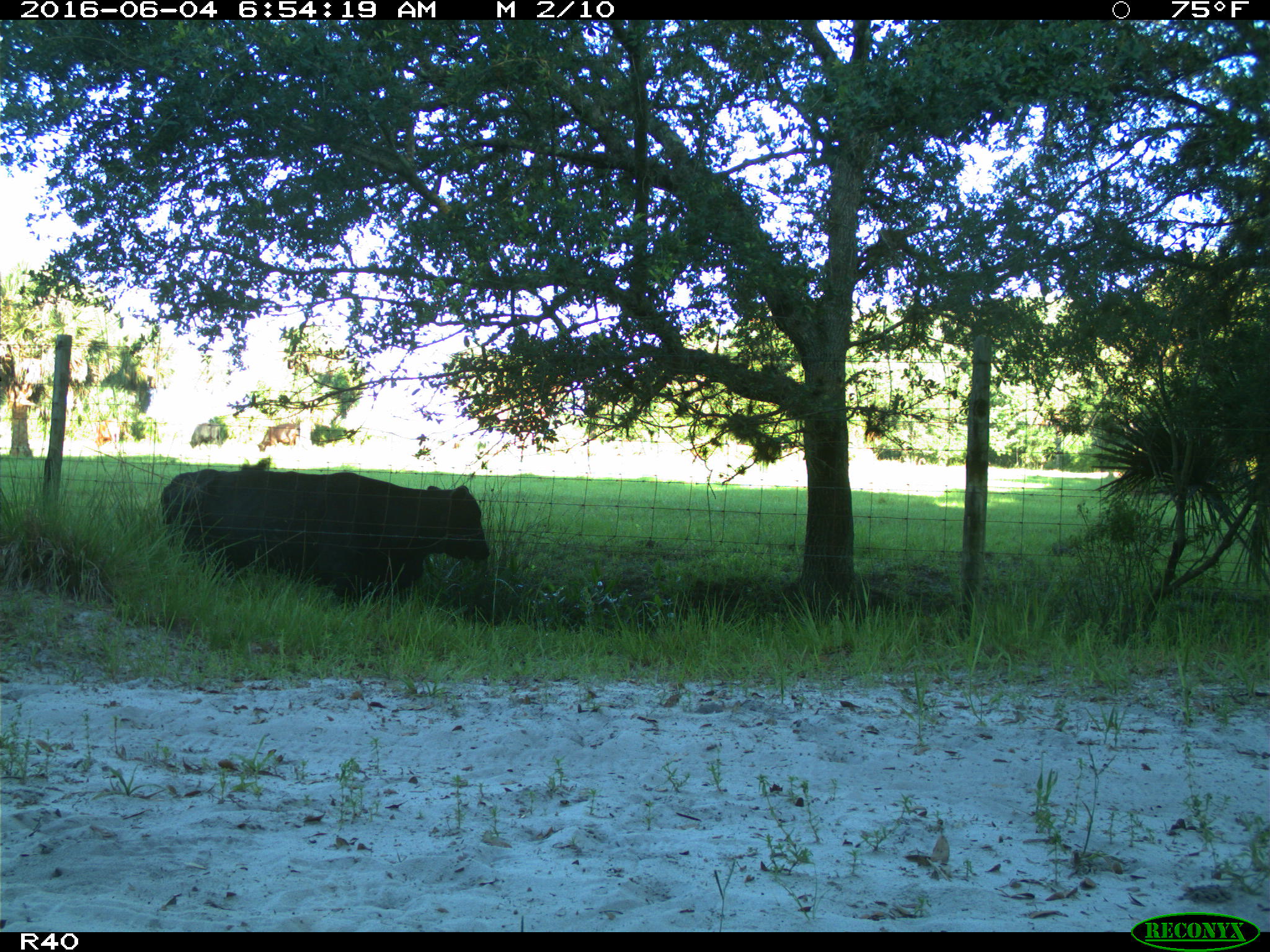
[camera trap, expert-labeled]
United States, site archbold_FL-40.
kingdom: Animalia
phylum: Chordata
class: Mammalia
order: Artiodactyla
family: Bovidae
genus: Bos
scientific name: Bos taurus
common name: domestic cow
Bos taurus (domestic cow).